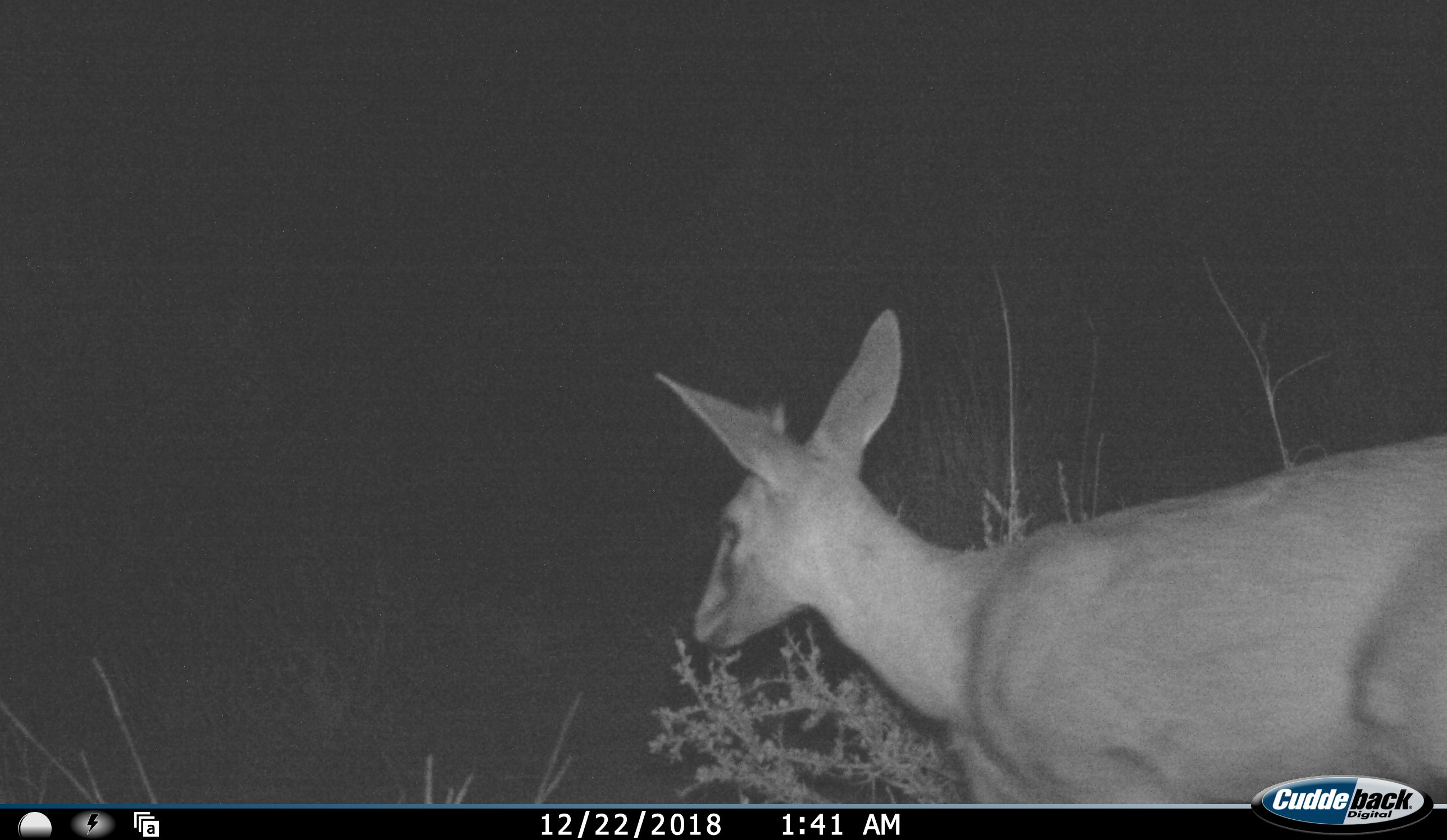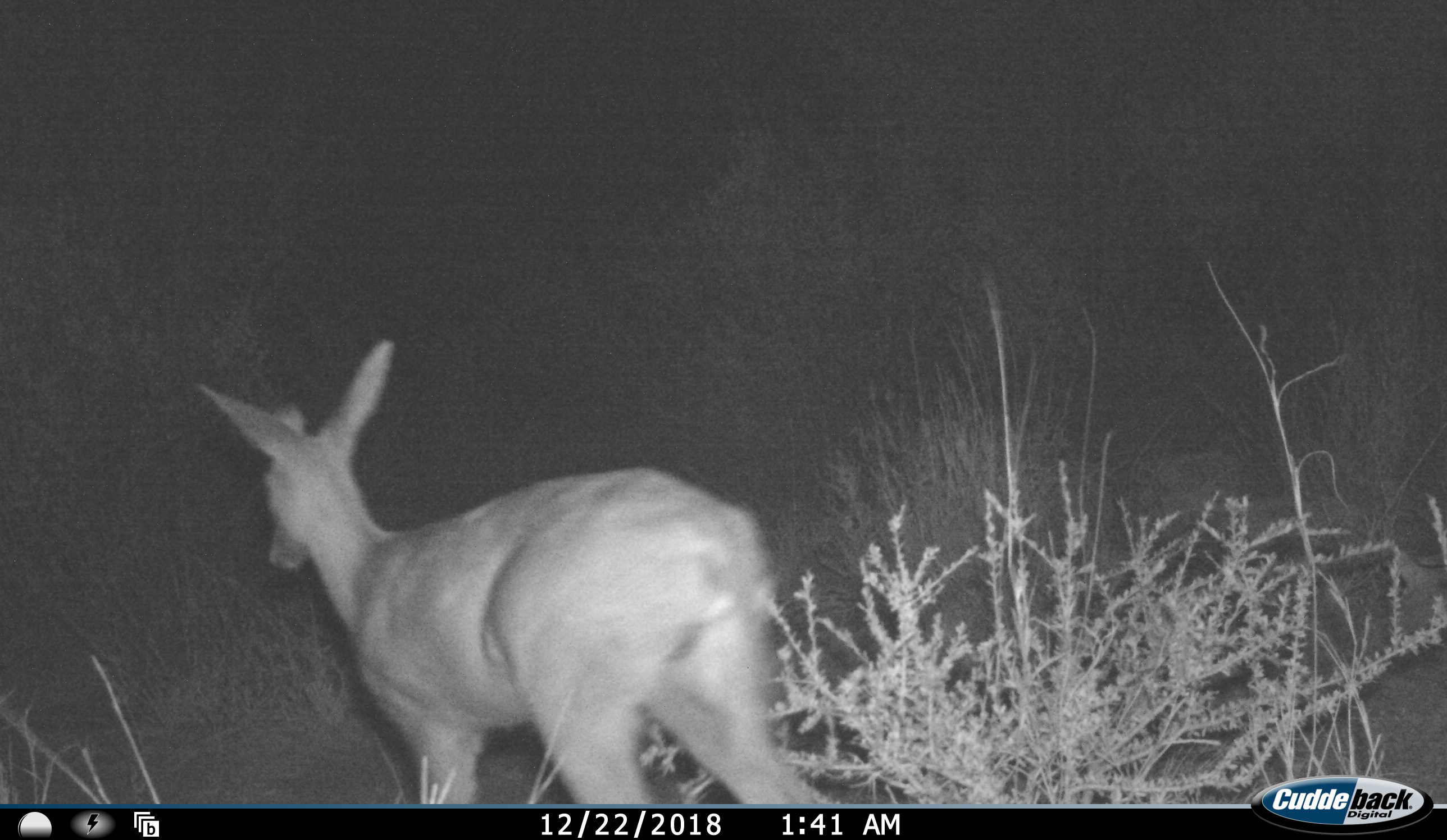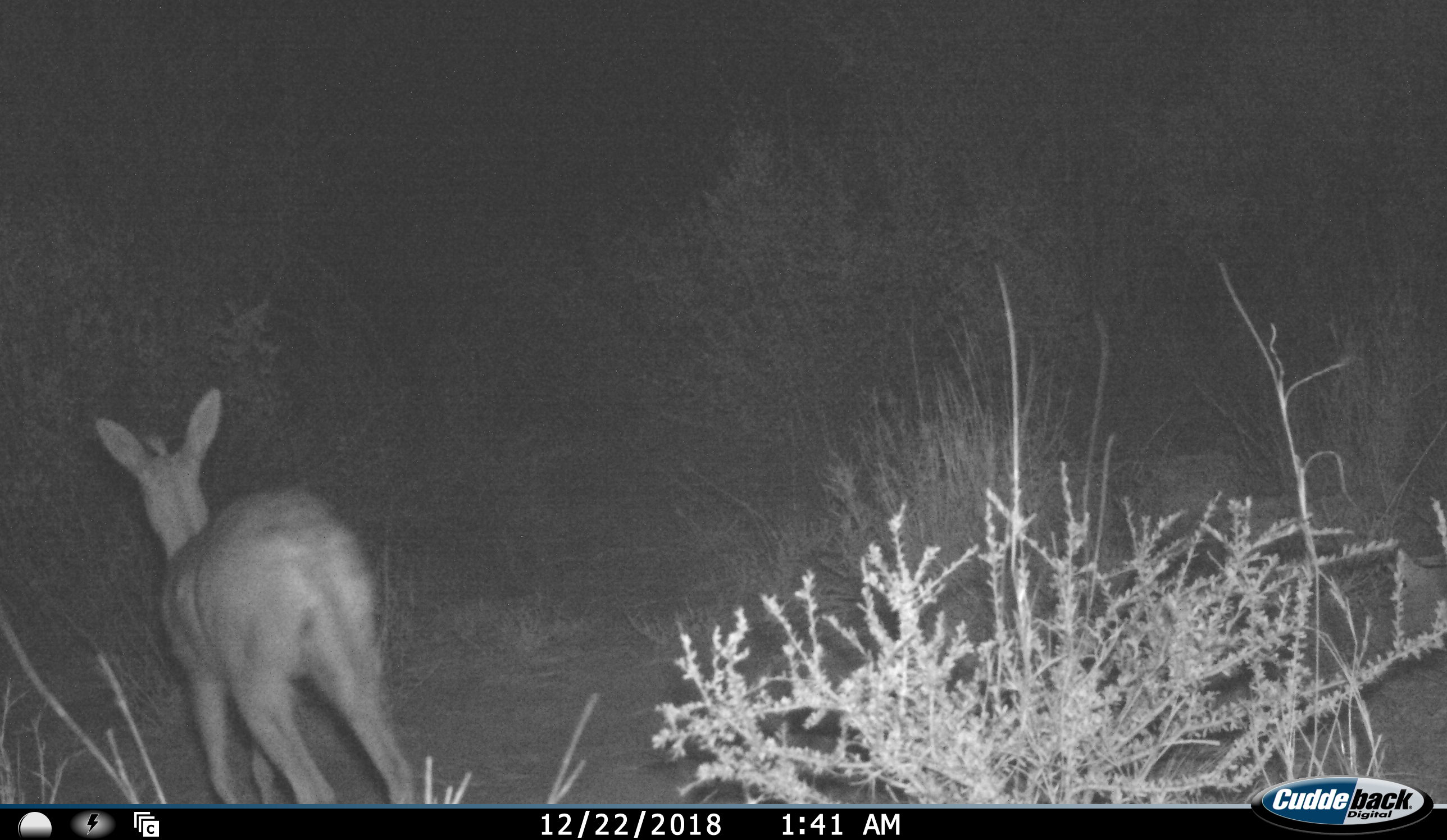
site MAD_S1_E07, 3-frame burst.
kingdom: Animalia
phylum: Chordata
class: Mammalia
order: Artiodactyla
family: Bovidae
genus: Redunca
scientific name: Redunca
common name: reedbuck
Reedbuck (Redunca), count 1. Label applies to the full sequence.